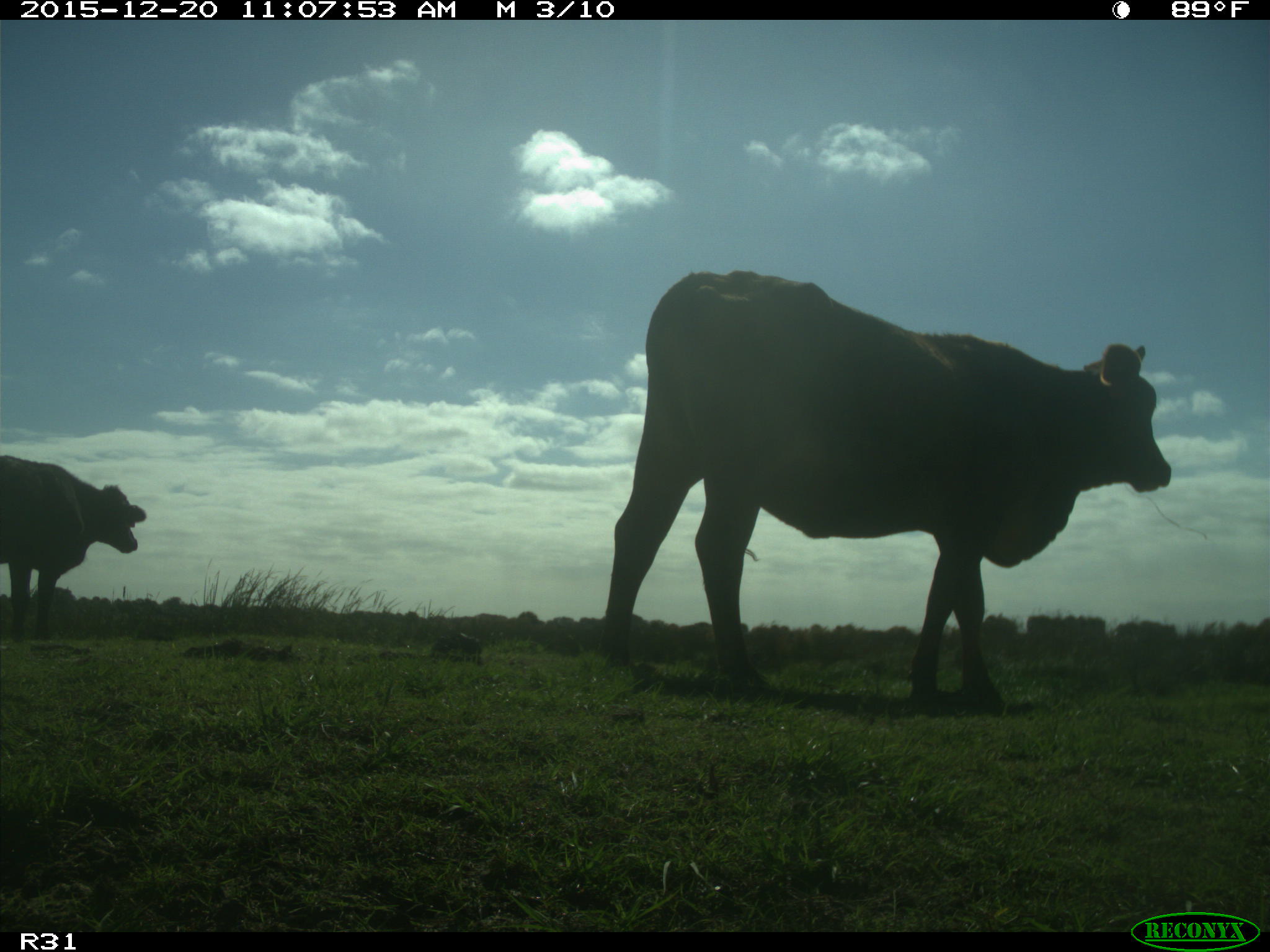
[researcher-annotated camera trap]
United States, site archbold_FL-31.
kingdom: Animalia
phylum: Chordata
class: Mammalia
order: Artiodactyla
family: Bovidae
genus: Bos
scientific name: Bos taurus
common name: domestic cow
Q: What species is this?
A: Bos taurus (domestic cow).